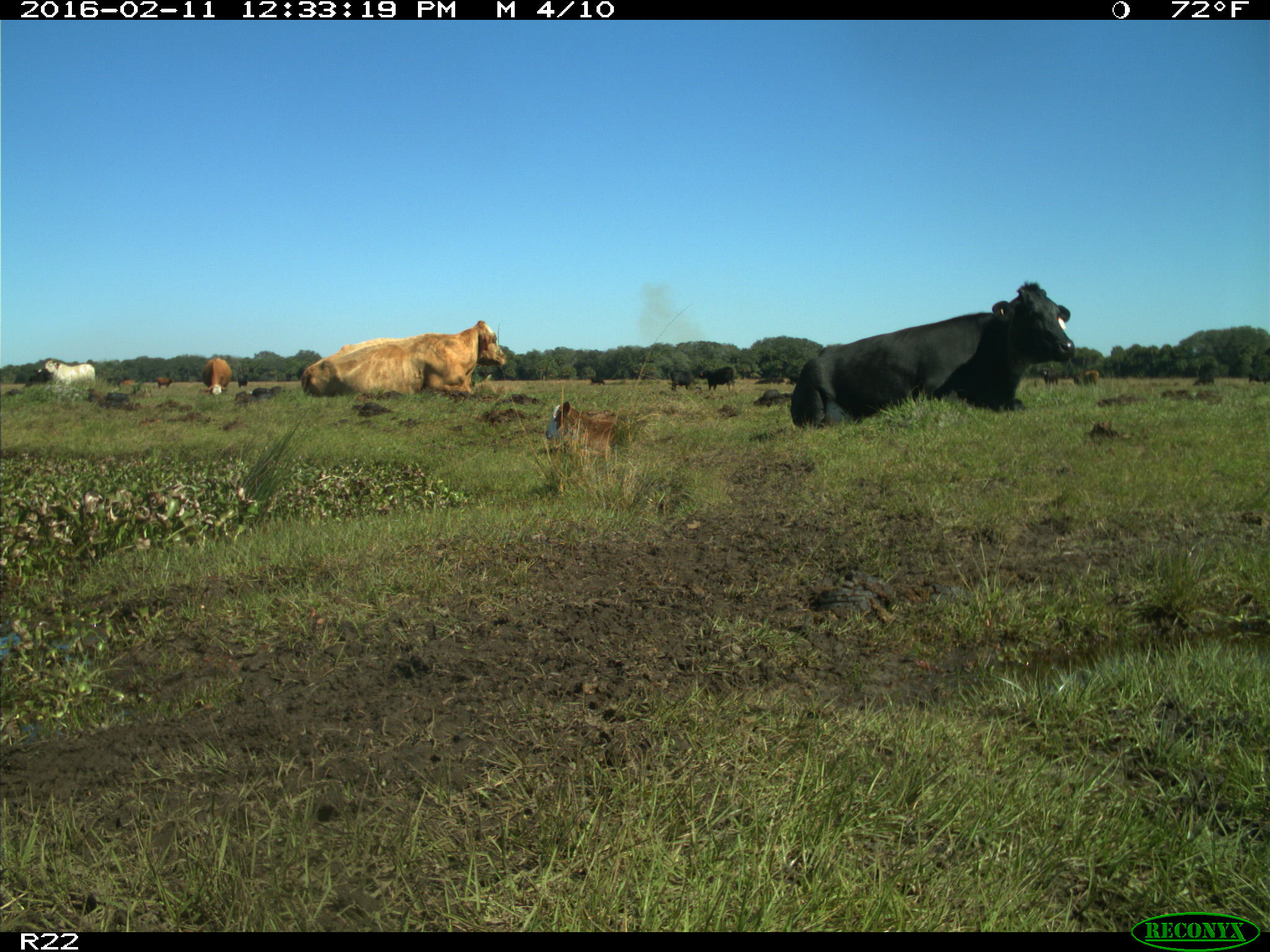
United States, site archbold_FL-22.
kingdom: Animalia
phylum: Chordata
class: Mammalia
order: Artiodactyla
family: Bovidae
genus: Bos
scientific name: Bos taurus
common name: domestic cow